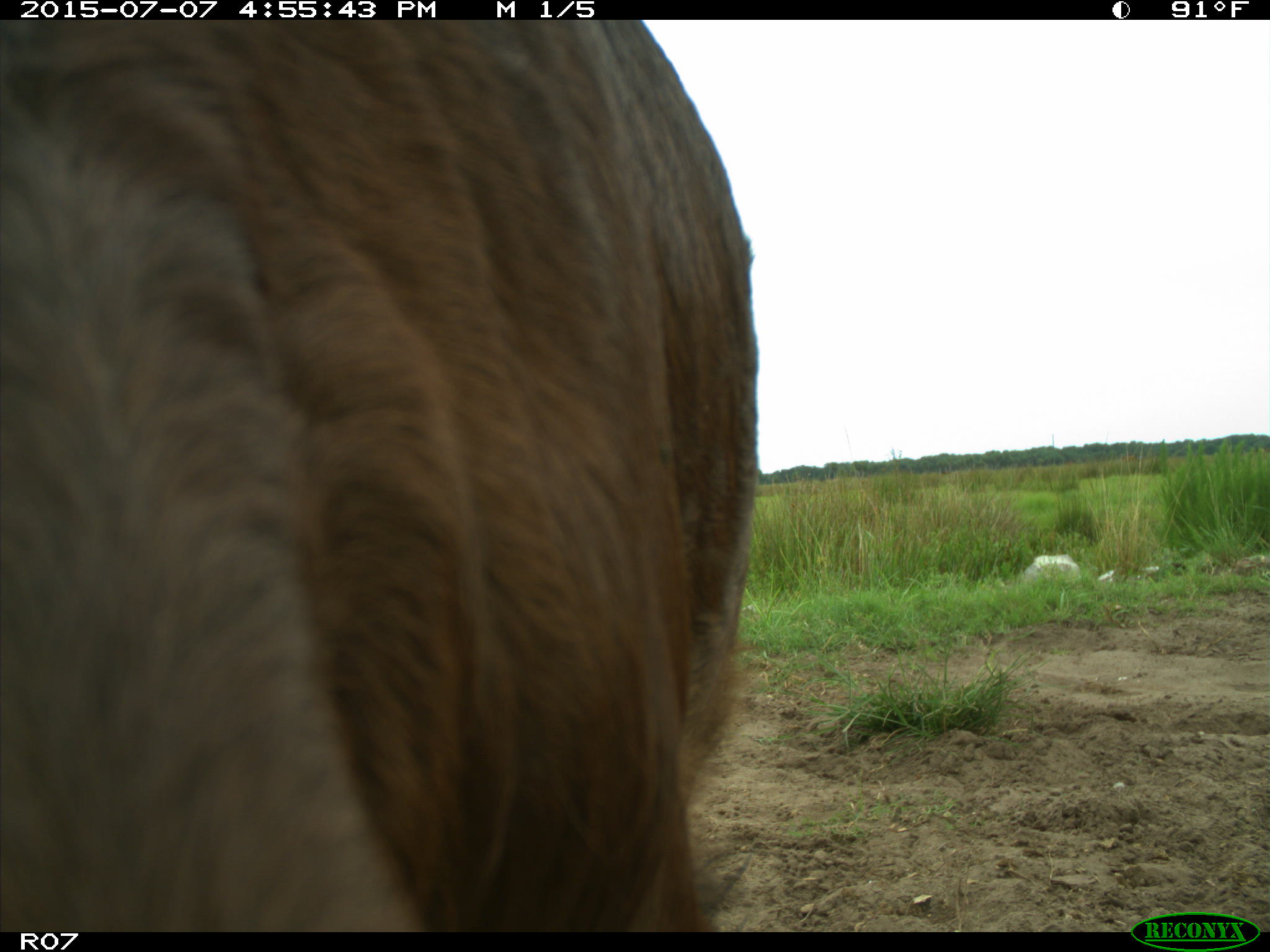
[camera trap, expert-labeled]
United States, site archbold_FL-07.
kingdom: Animalia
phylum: Chordata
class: Mammalia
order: Artiodactyla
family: Bovidae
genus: Bos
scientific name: Bos taurus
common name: domestic cow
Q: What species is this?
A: Bos taurus (domestic cow).